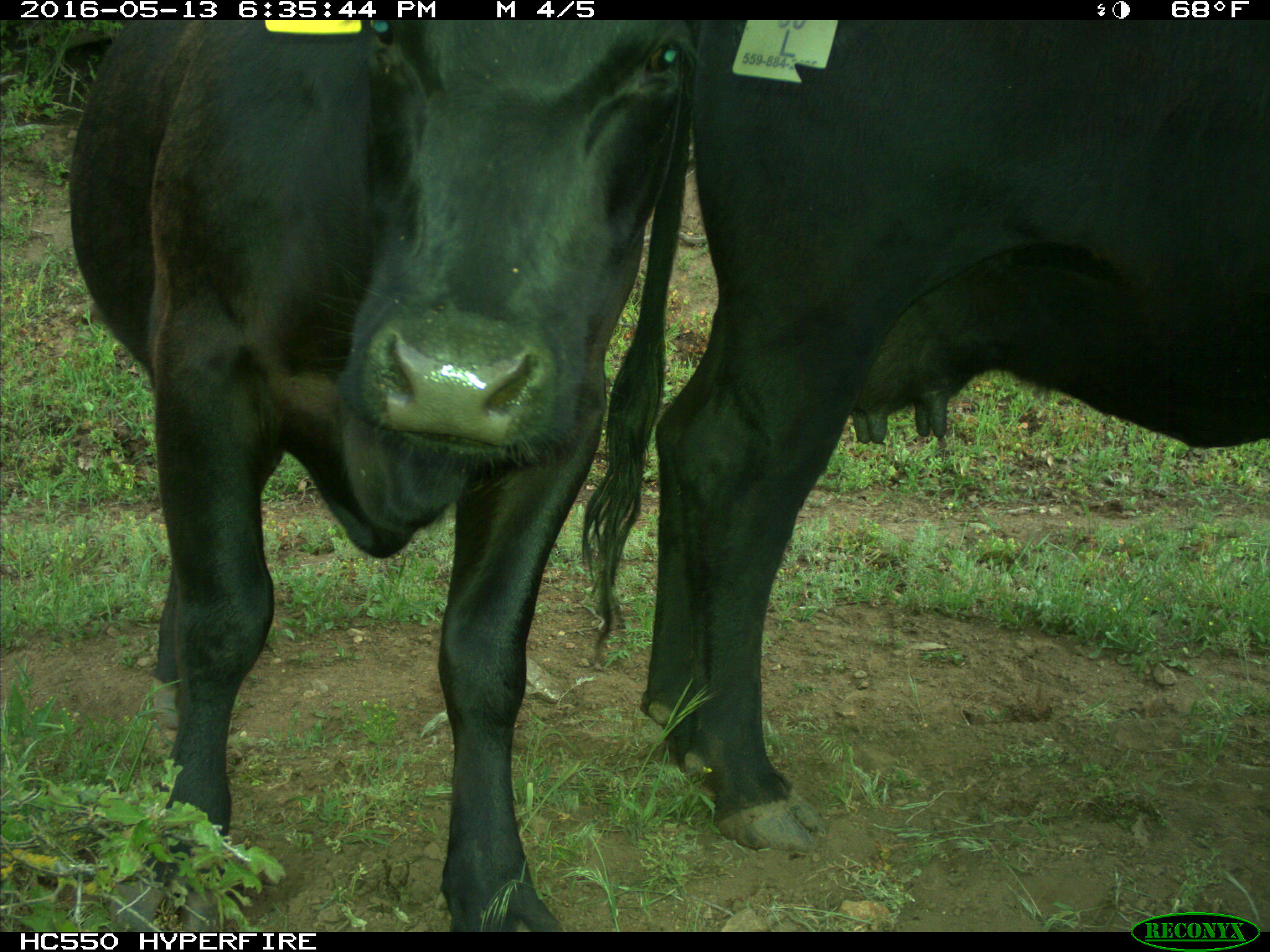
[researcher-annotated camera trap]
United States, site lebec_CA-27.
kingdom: Animalia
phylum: Chordata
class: Mammalia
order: Artiodactyla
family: Bovidae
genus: Bos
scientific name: Bos taurus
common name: domestic cow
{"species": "Bos taurus (domestic cow)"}